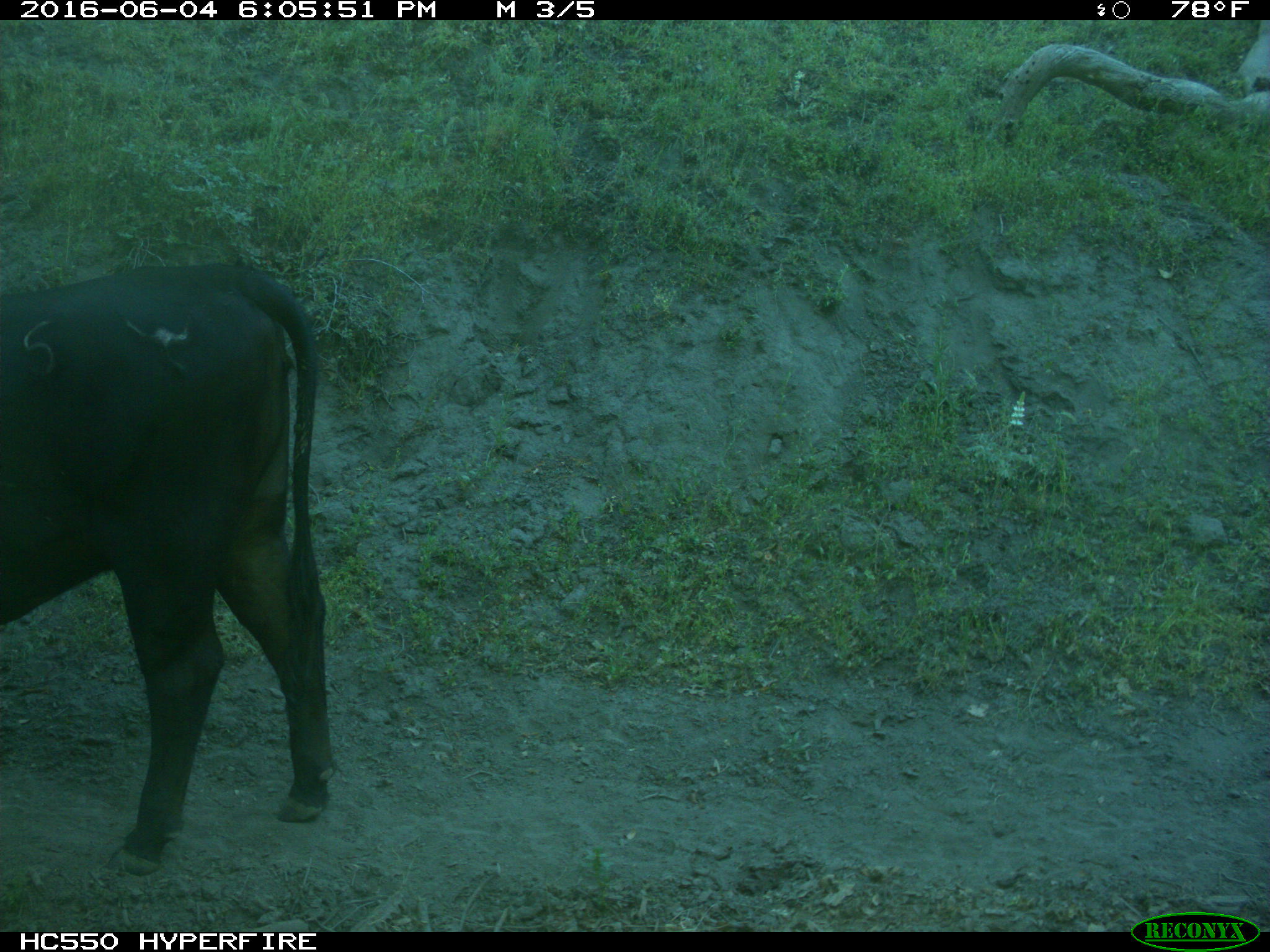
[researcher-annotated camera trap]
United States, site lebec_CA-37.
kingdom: Animalia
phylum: Chordata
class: Mammalia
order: Artiodactyla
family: Bovidae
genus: Bos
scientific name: Bos taurus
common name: domestic cow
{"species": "Bos taurus (domestic cow)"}